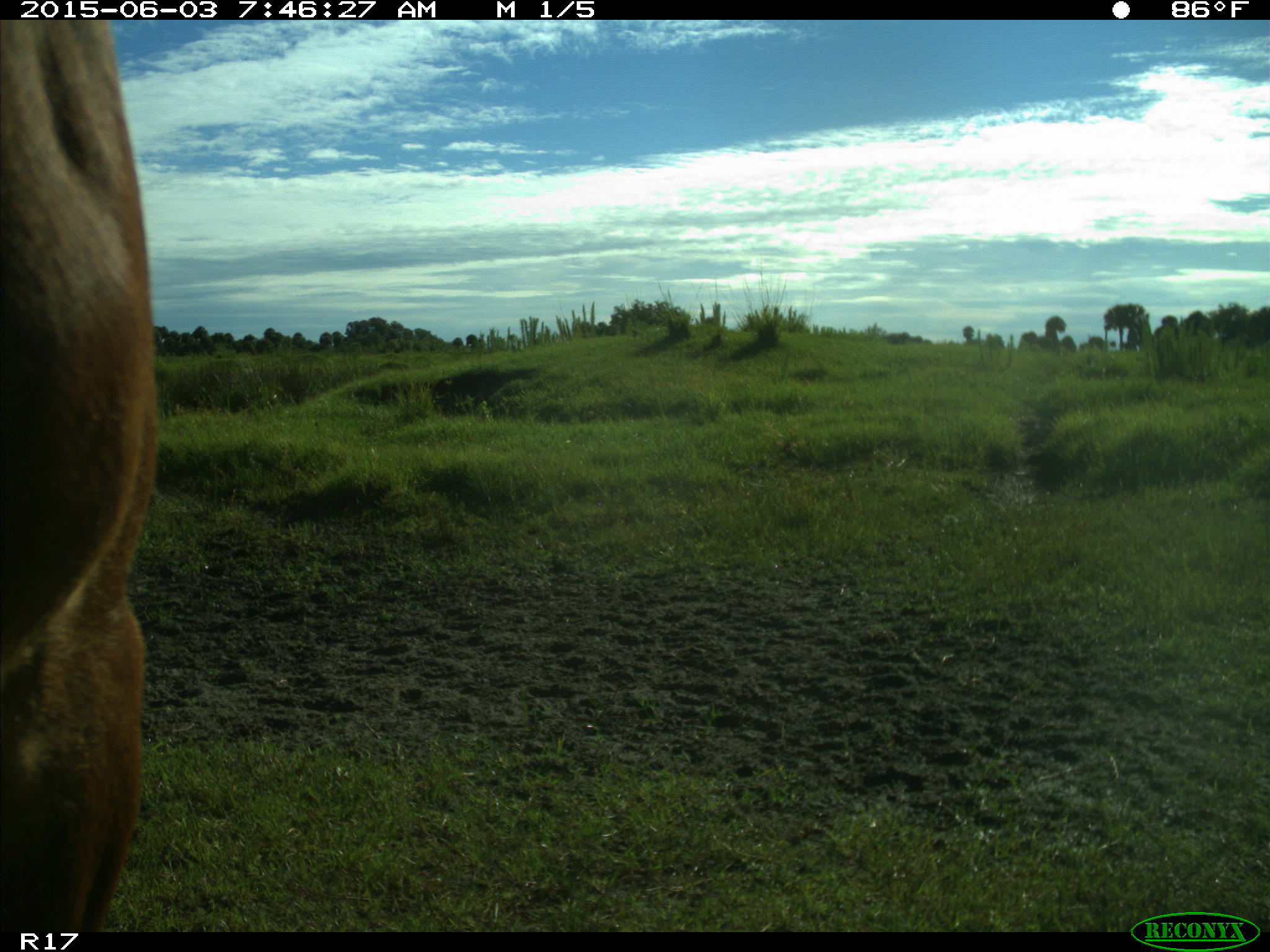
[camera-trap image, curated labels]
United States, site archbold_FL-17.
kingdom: Animalia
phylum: Chordata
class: Mammalia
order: Artiodactyla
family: Bovidae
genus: Bos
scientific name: Bos taurus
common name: domestic cow